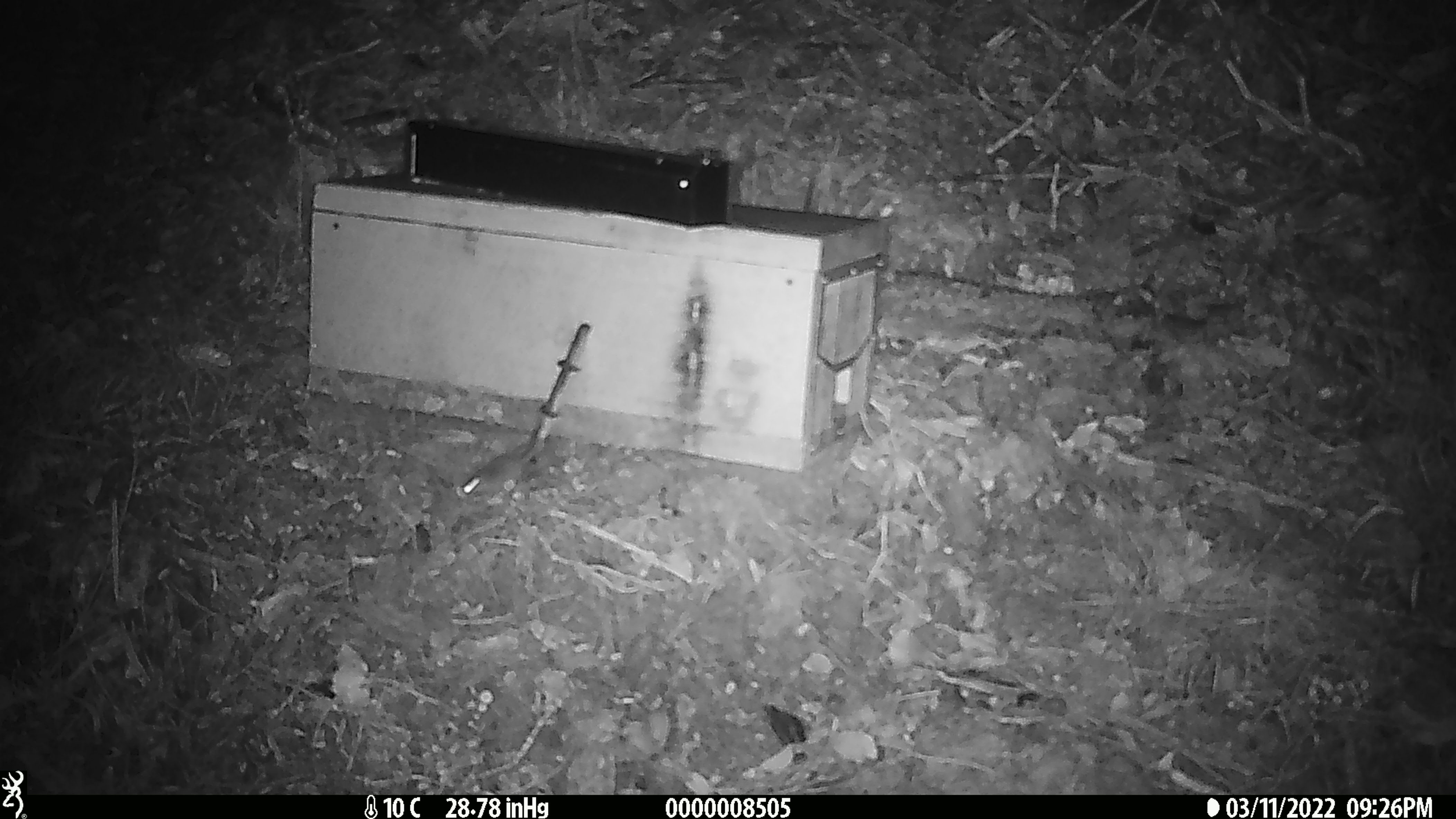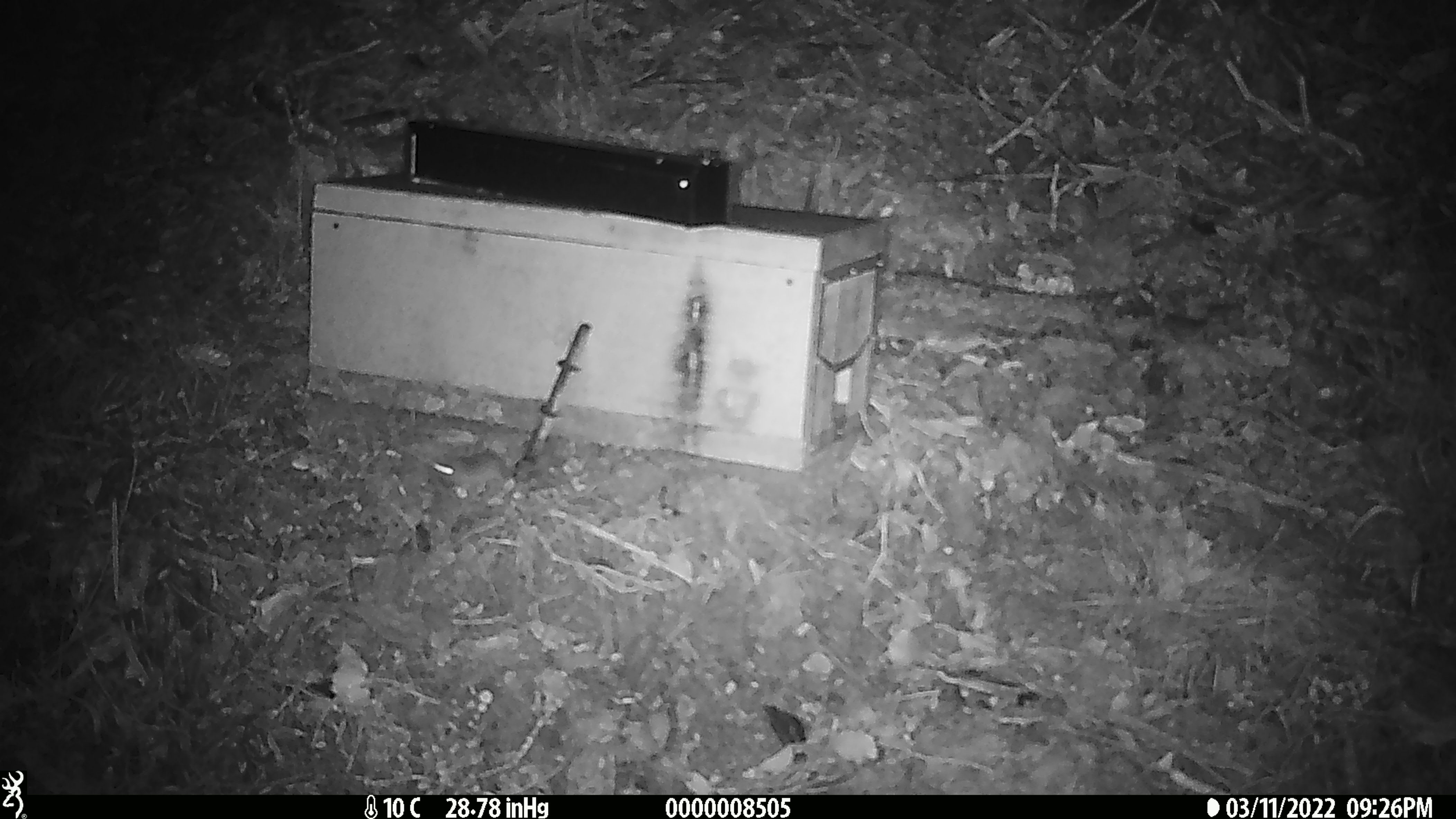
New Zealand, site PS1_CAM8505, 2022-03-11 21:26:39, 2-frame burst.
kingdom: Animalia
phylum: Chordata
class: Mammalia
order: Rodentia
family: Muridae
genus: Mus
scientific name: Mus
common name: mouse